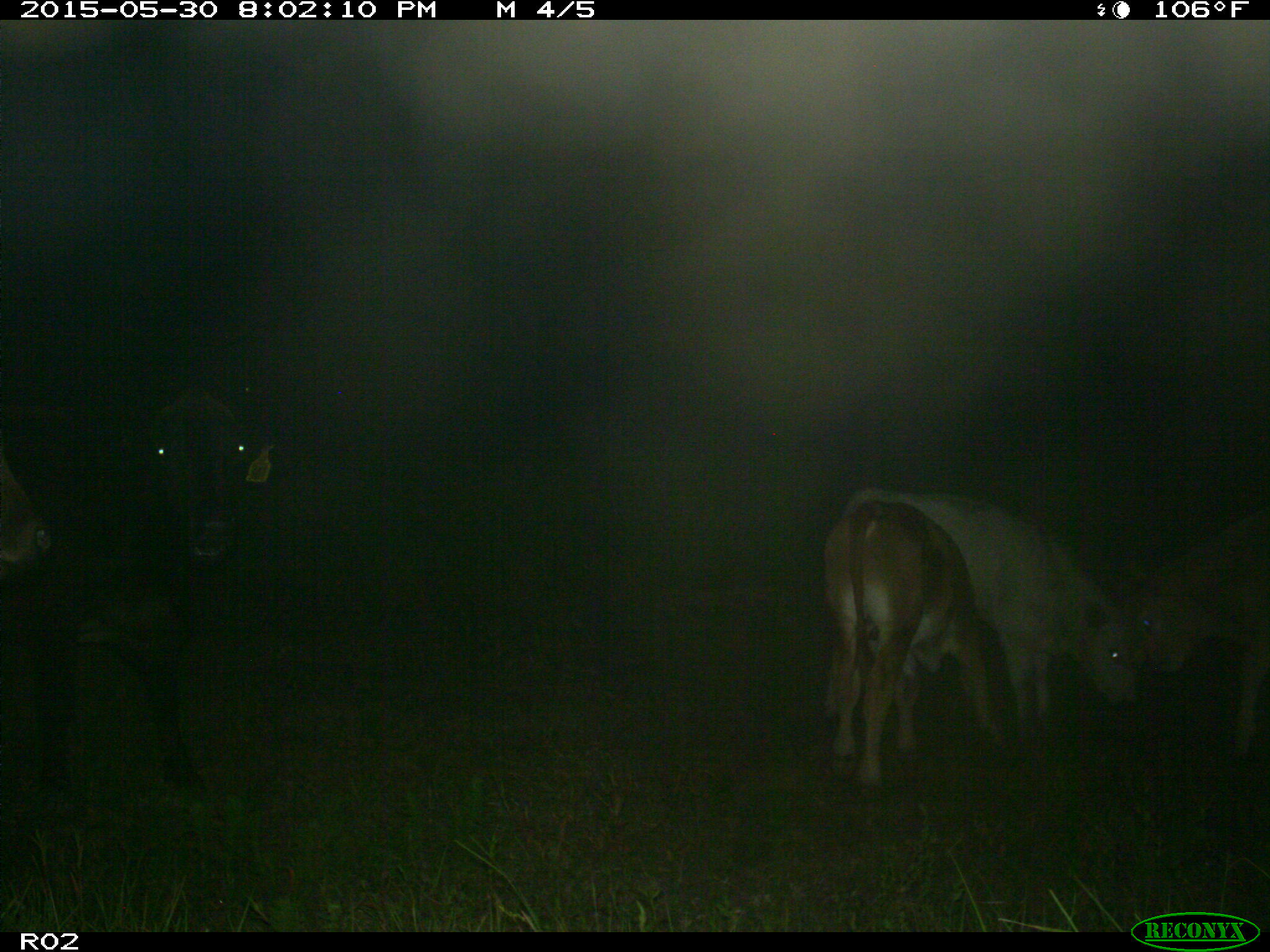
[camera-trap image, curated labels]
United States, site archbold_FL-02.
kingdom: Animalia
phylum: Chordata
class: Mammalia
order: Artiodactyla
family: Bovidae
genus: Bos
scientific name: Bos taurus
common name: domestic cow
Bos taurus (domestic cow).